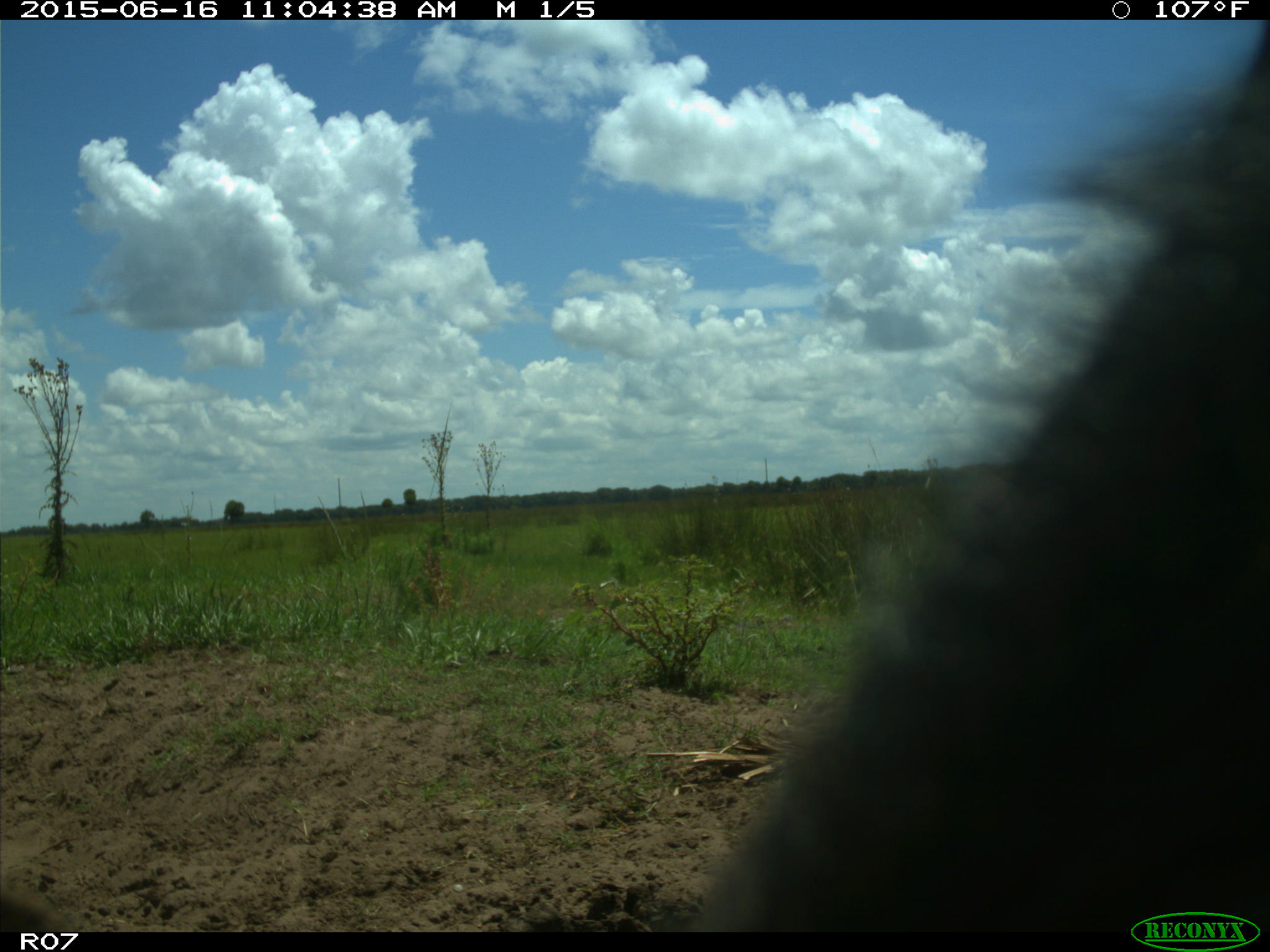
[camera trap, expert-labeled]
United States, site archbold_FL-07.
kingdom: Animalia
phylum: Chordata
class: Mammalia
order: Artiodactyla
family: Bovidae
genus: Bos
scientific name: Bos taurus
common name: domestic cow